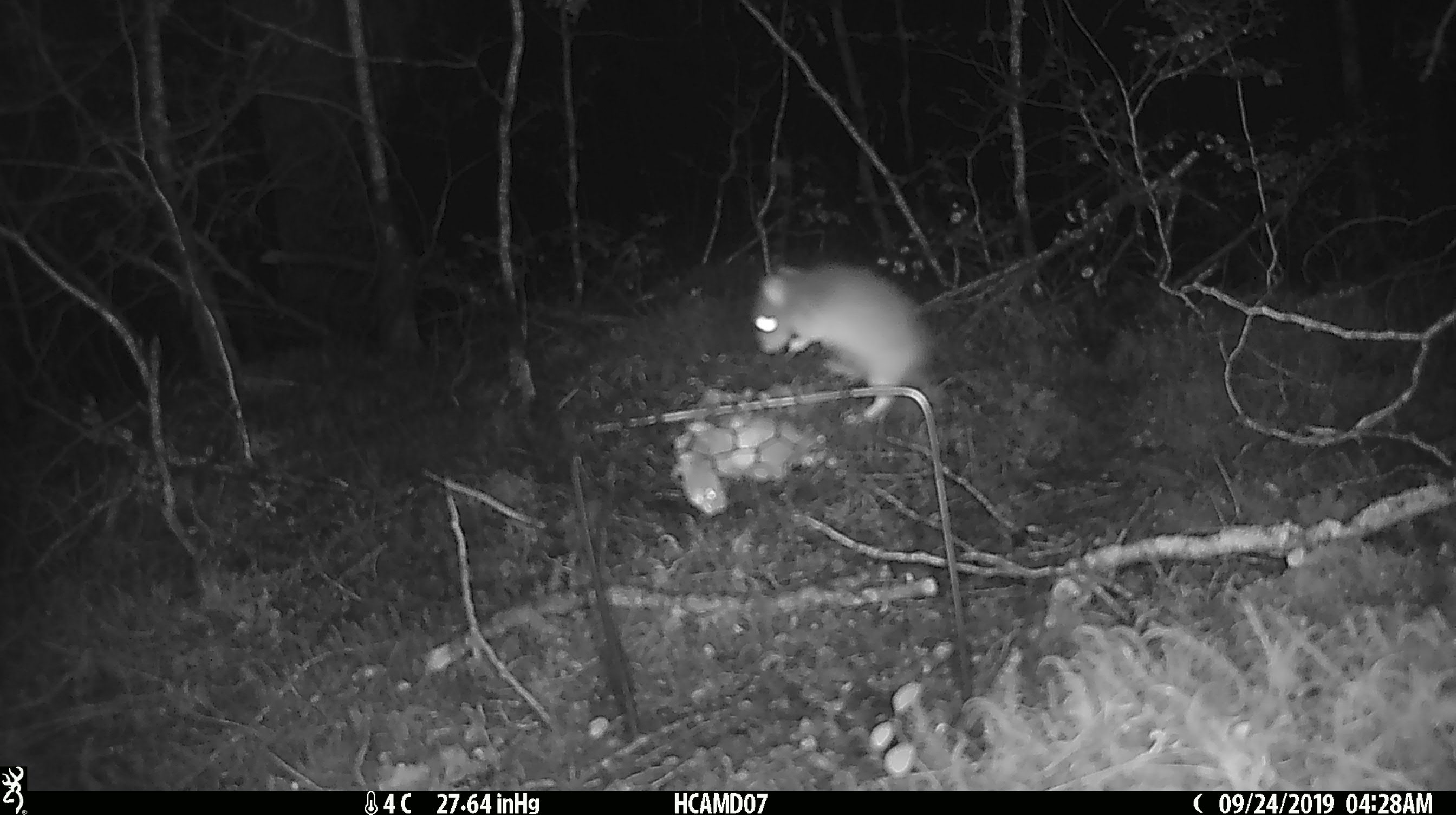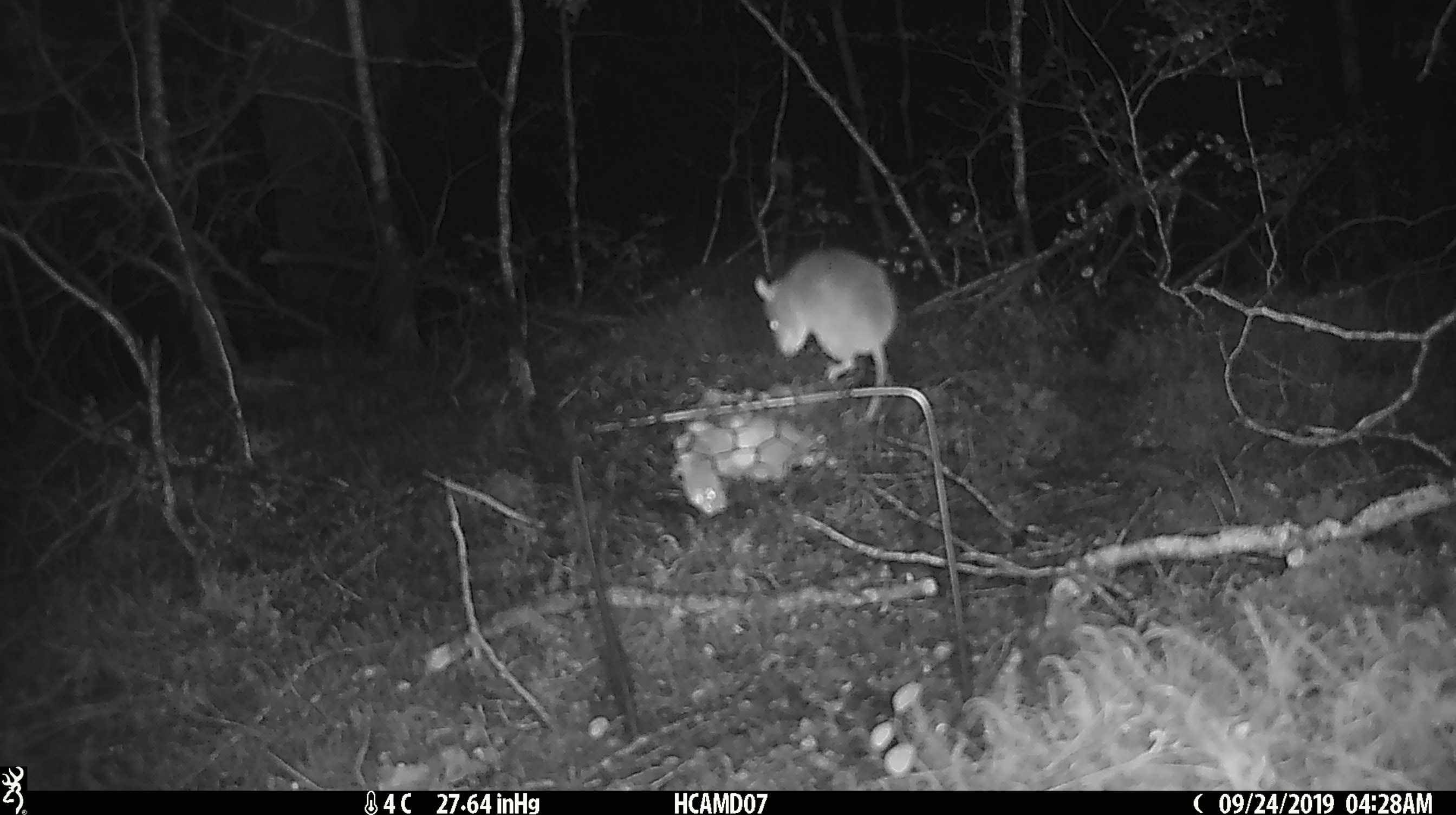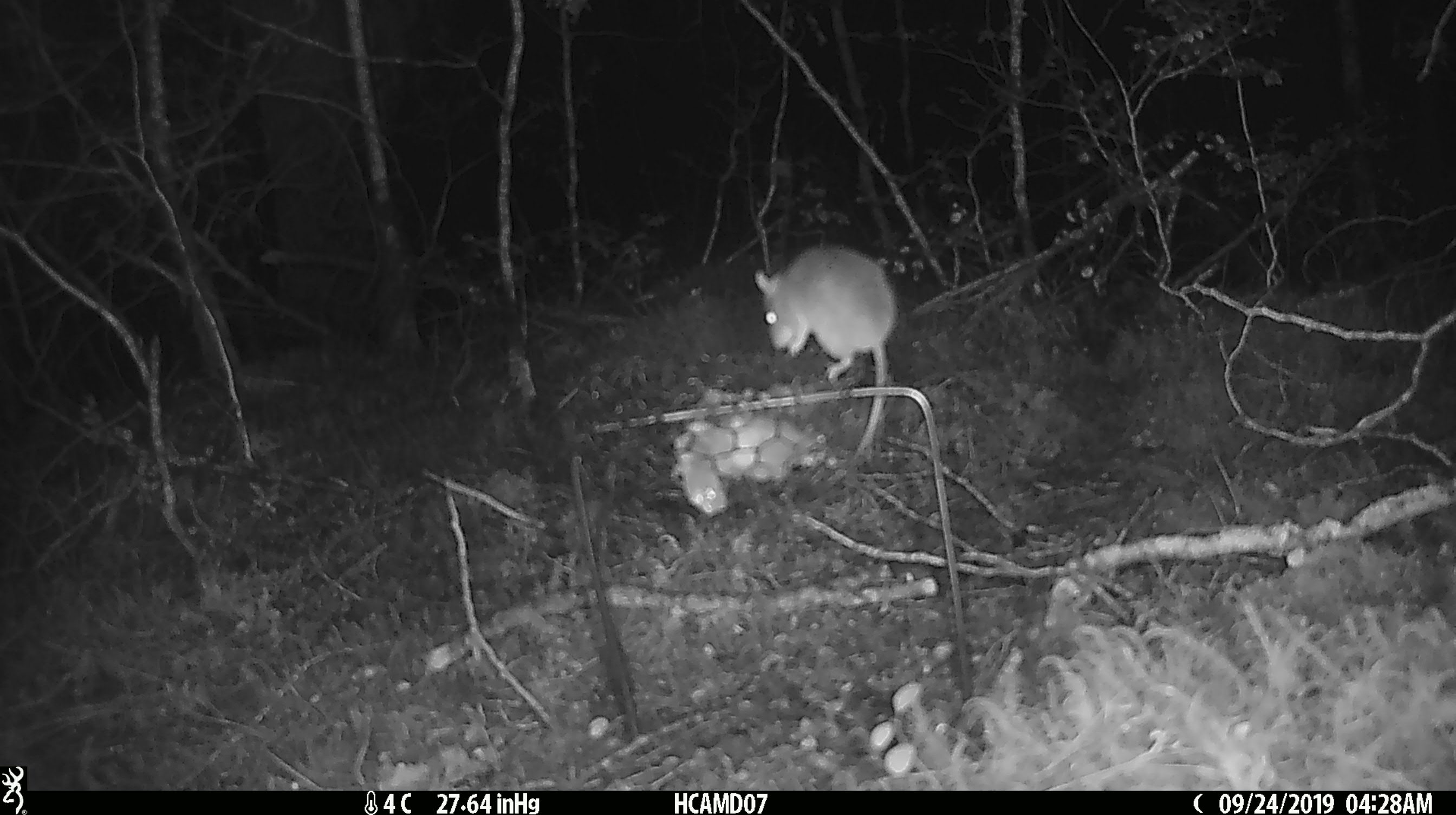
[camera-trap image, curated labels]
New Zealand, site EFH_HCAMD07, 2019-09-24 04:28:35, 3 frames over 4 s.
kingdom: Animalia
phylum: Chordata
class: Mammalia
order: Rodentia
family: Muridae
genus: Mus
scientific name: Mus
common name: mouse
Mouse (Mus).